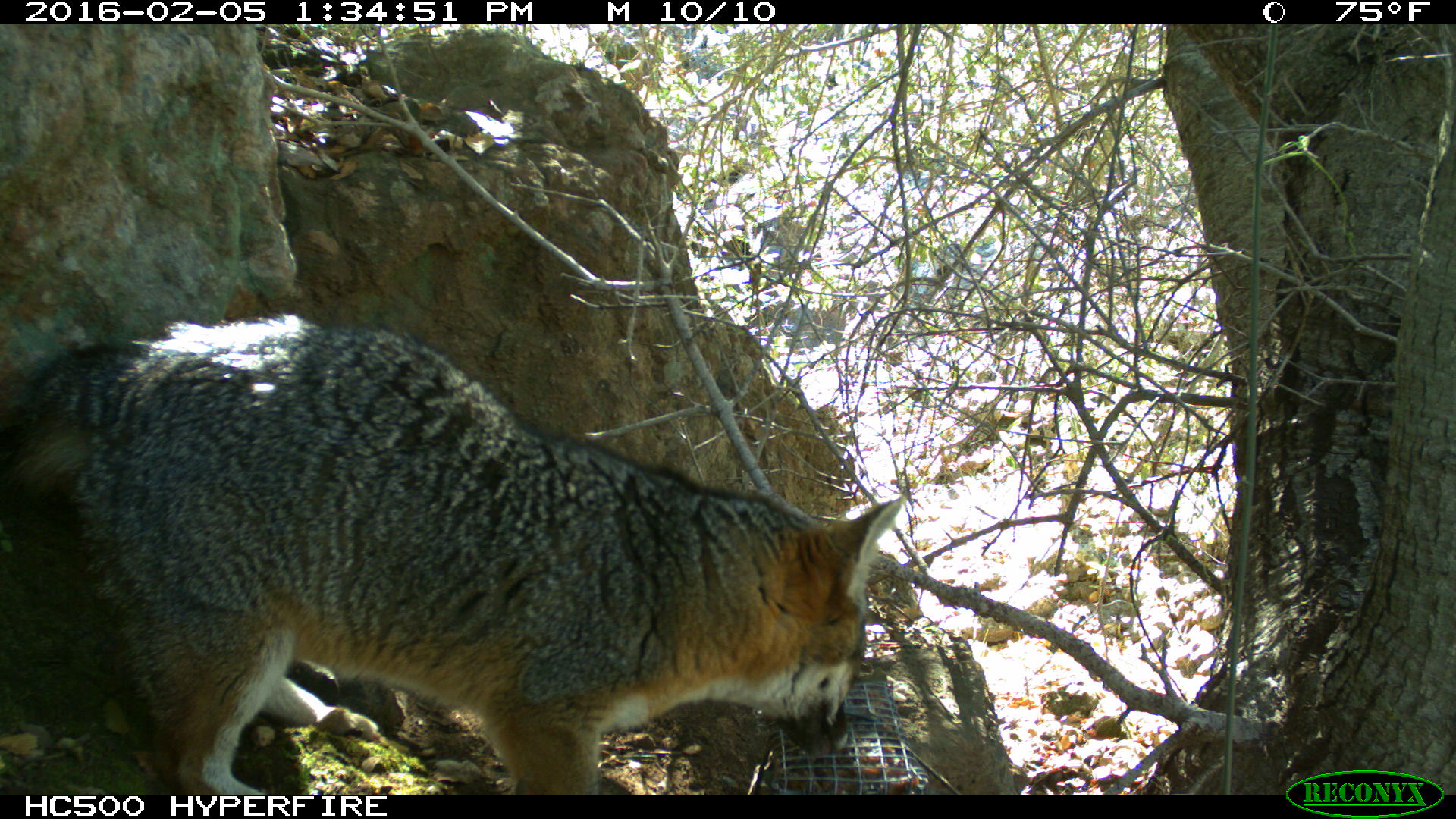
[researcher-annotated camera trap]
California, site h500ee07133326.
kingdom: Animalia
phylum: Chordata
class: Mammalia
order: Carnivora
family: Canidae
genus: Urocyon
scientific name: Urocyon littoralis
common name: island fox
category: fox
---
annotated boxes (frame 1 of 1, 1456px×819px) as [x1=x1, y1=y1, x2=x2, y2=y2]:
fox: [x1=0, y1=314, x2=901, y2=794]